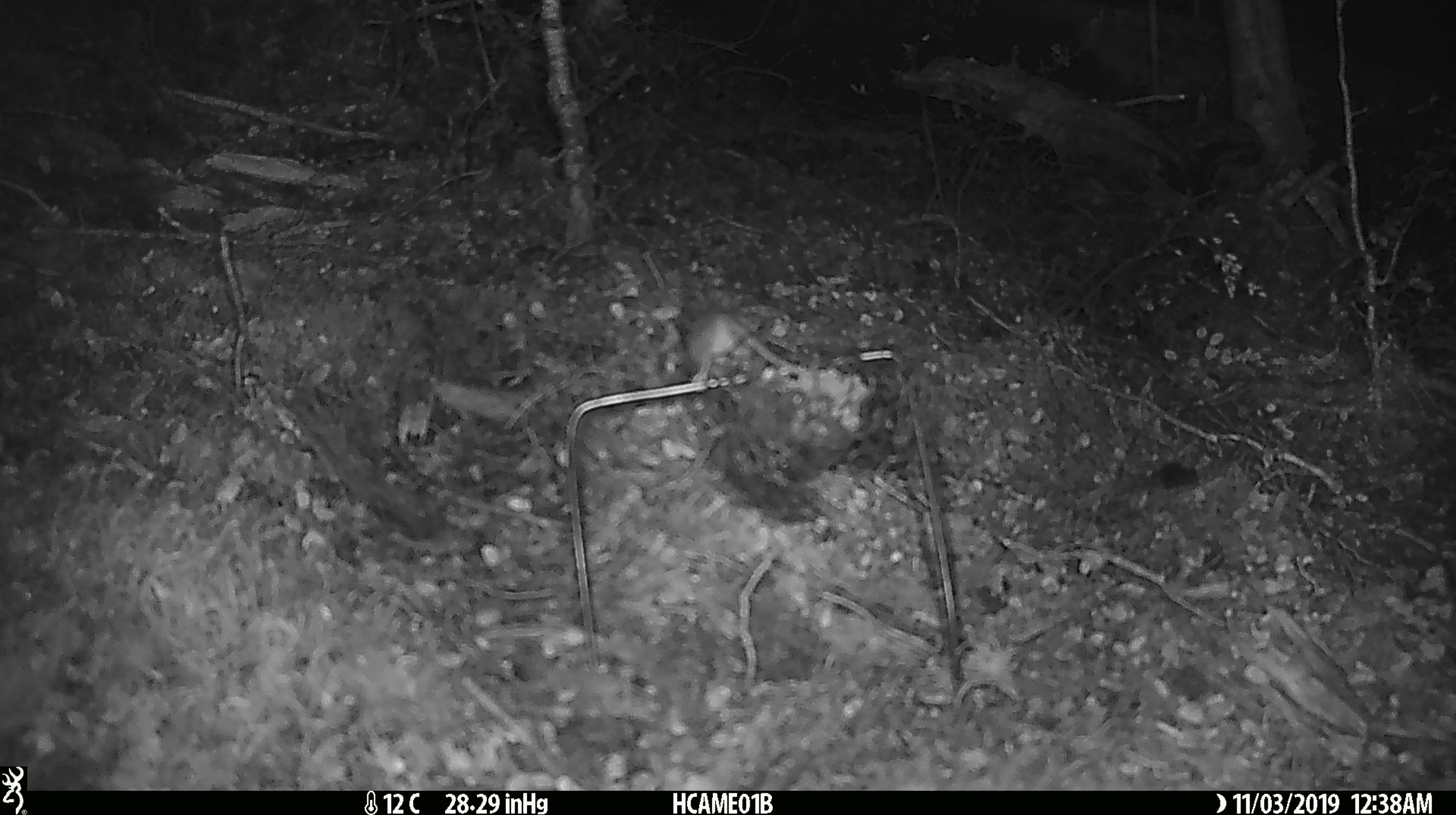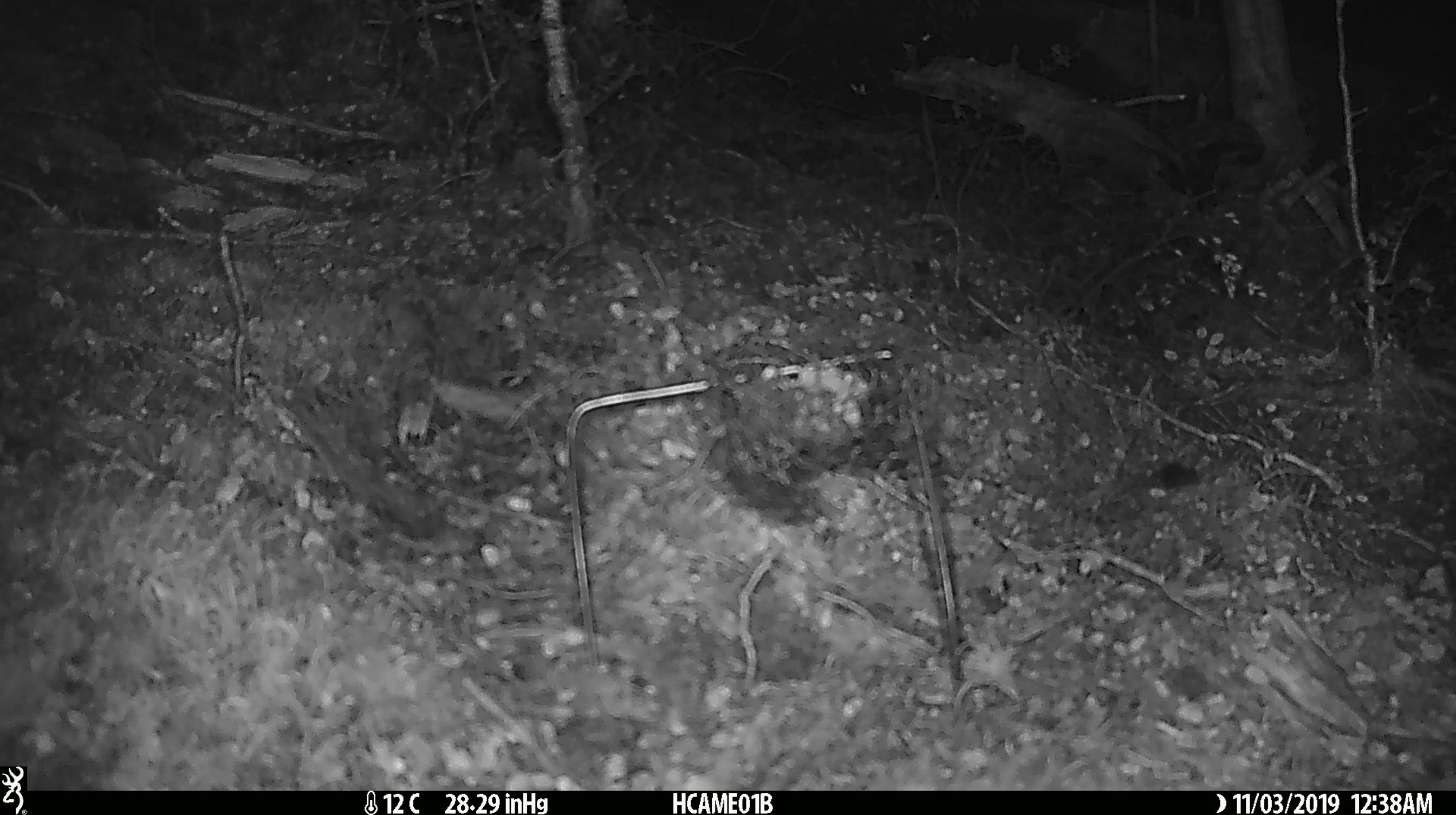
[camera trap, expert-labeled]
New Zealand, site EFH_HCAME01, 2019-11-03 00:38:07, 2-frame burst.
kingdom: Animalia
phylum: Chordata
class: Mammalia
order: Rodentia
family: Muridae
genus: Mus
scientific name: Mus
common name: mouse